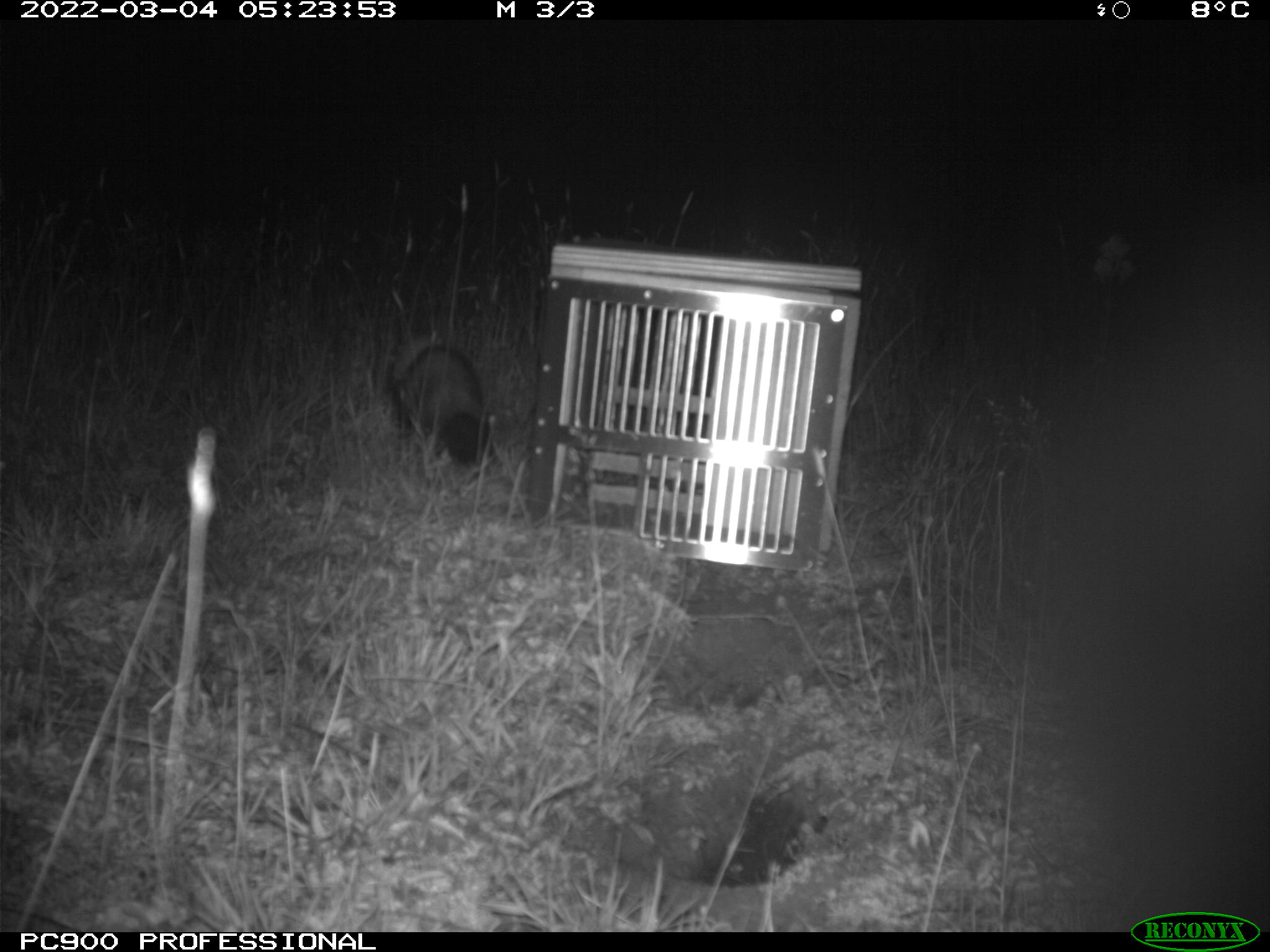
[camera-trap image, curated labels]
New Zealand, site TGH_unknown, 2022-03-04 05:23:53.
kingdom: Animalia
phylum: Chordata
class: Mammalia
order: Carnivora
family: Mustelidae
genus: Mustela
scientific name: Mustela furo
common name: ferret